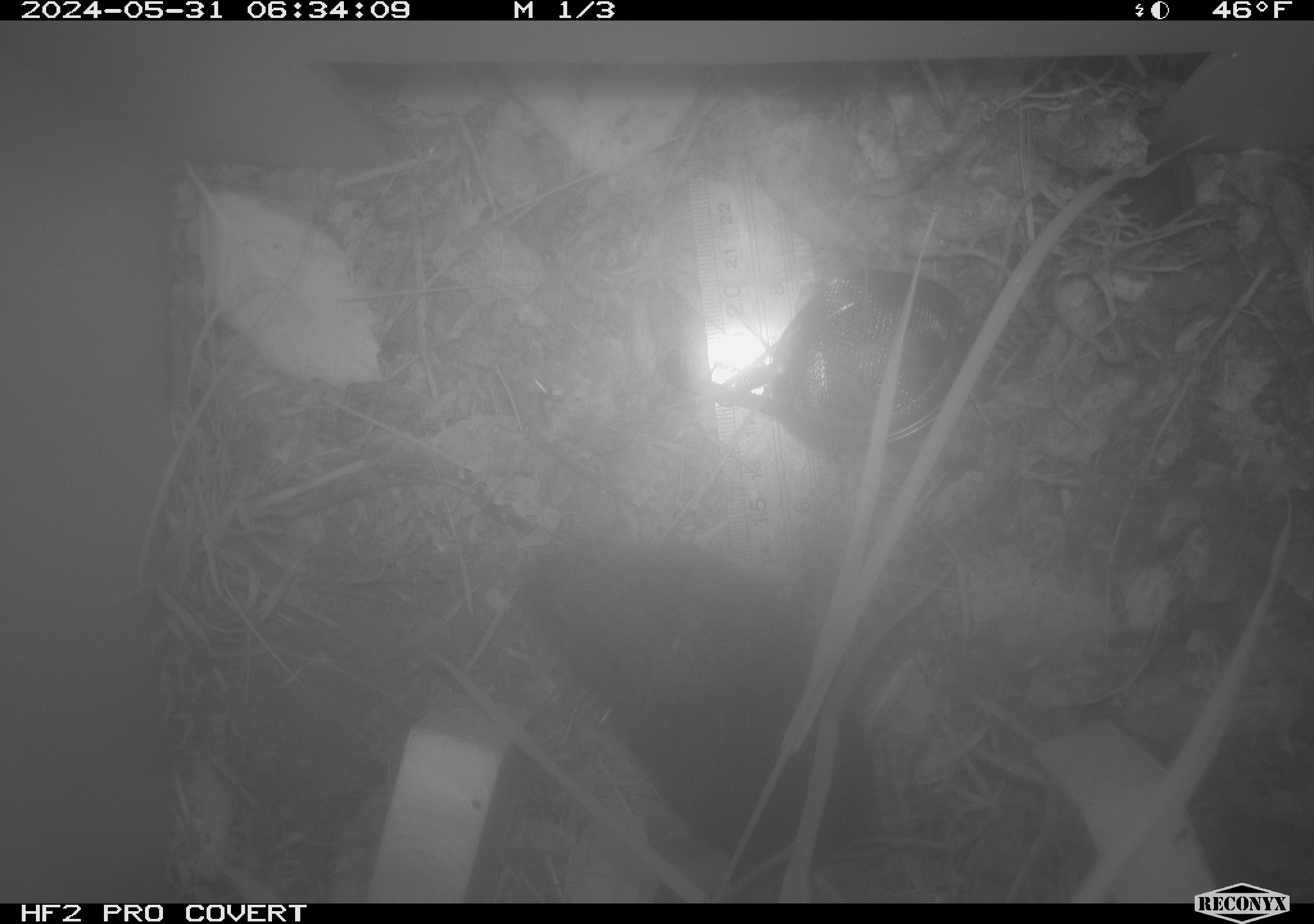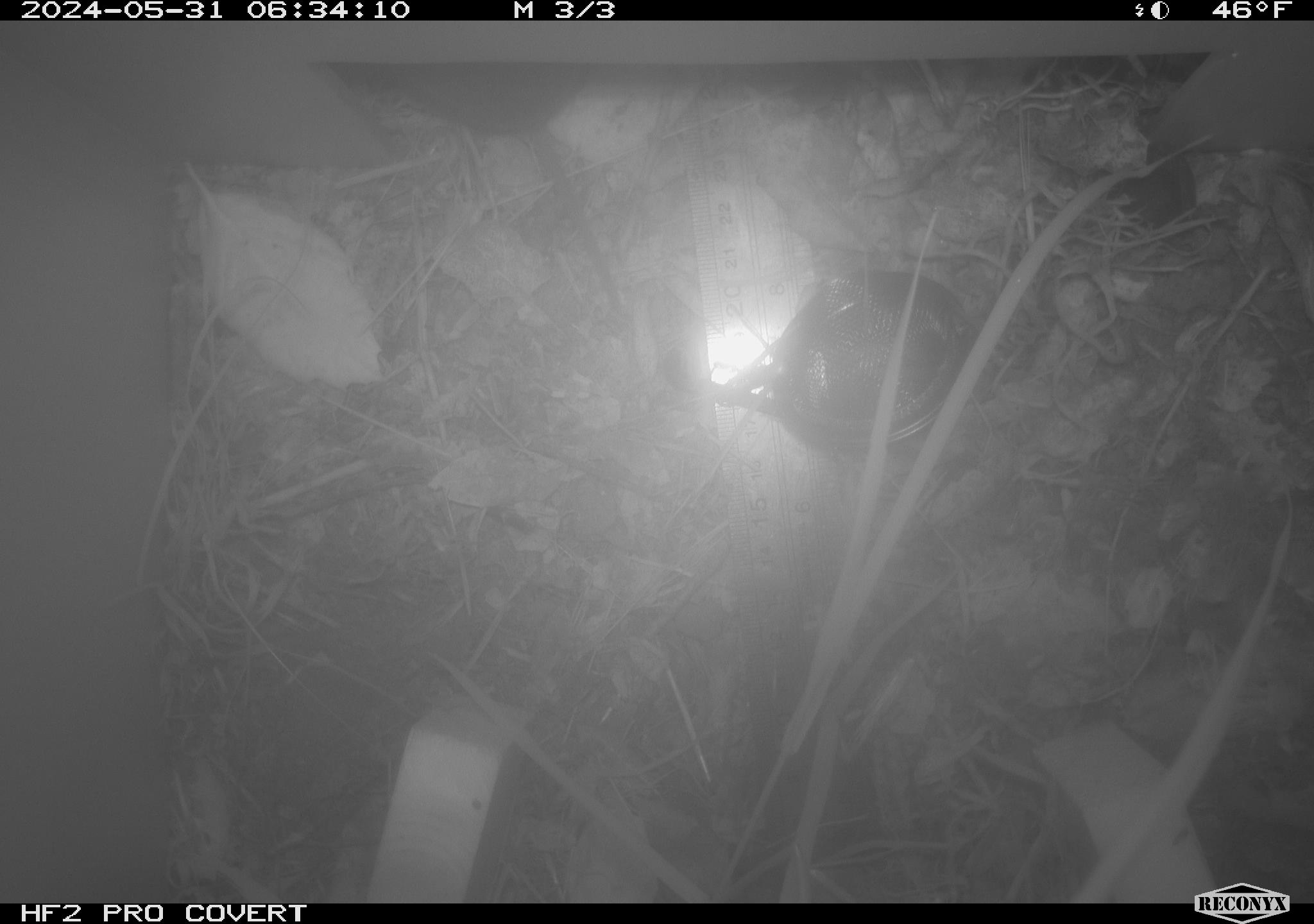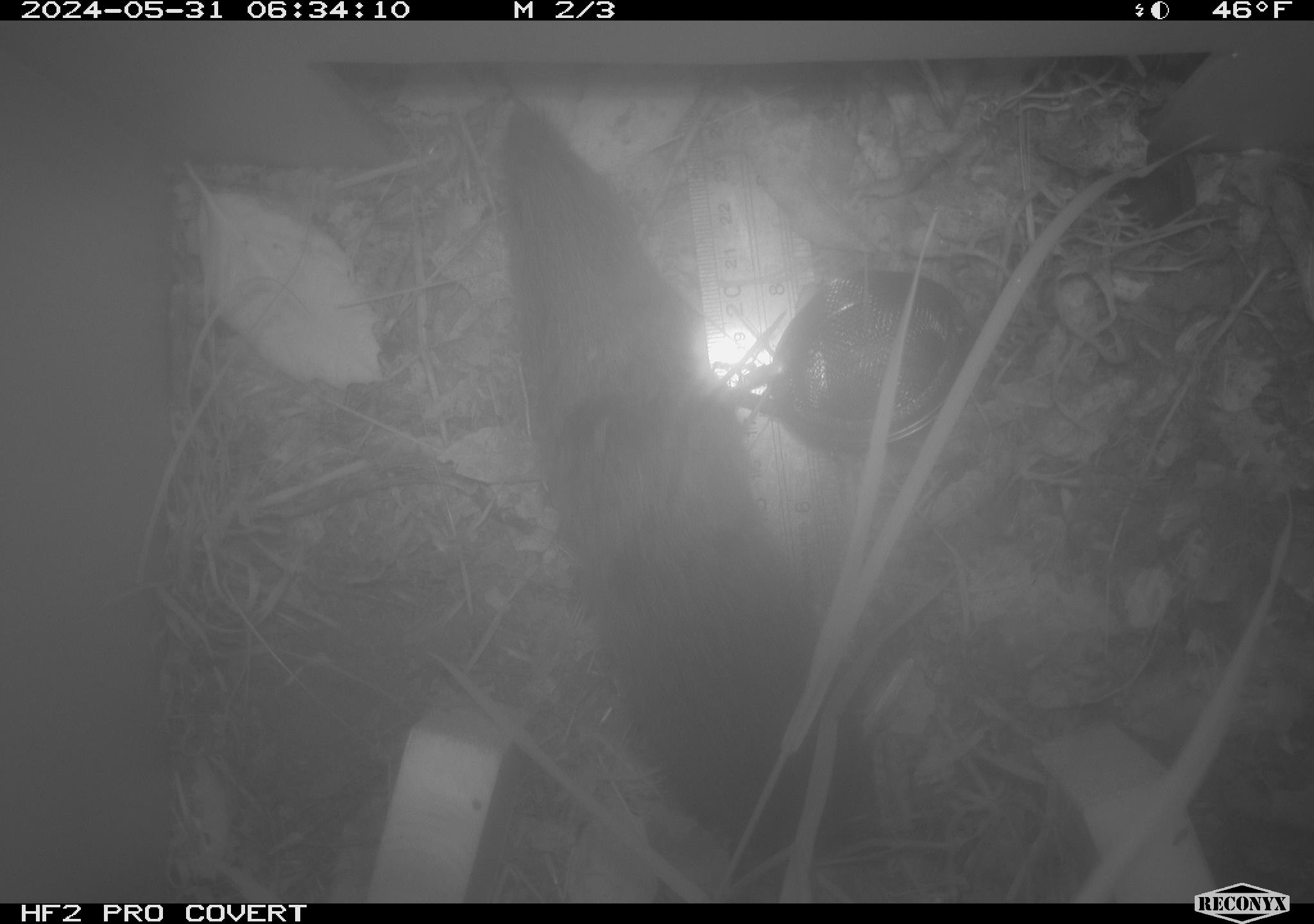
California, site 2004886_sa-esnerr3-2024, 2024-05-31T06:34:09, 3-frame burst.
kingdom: Animalia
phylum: Chordata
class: Mammalia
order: Rodentia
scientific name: Rodentia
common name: rodent